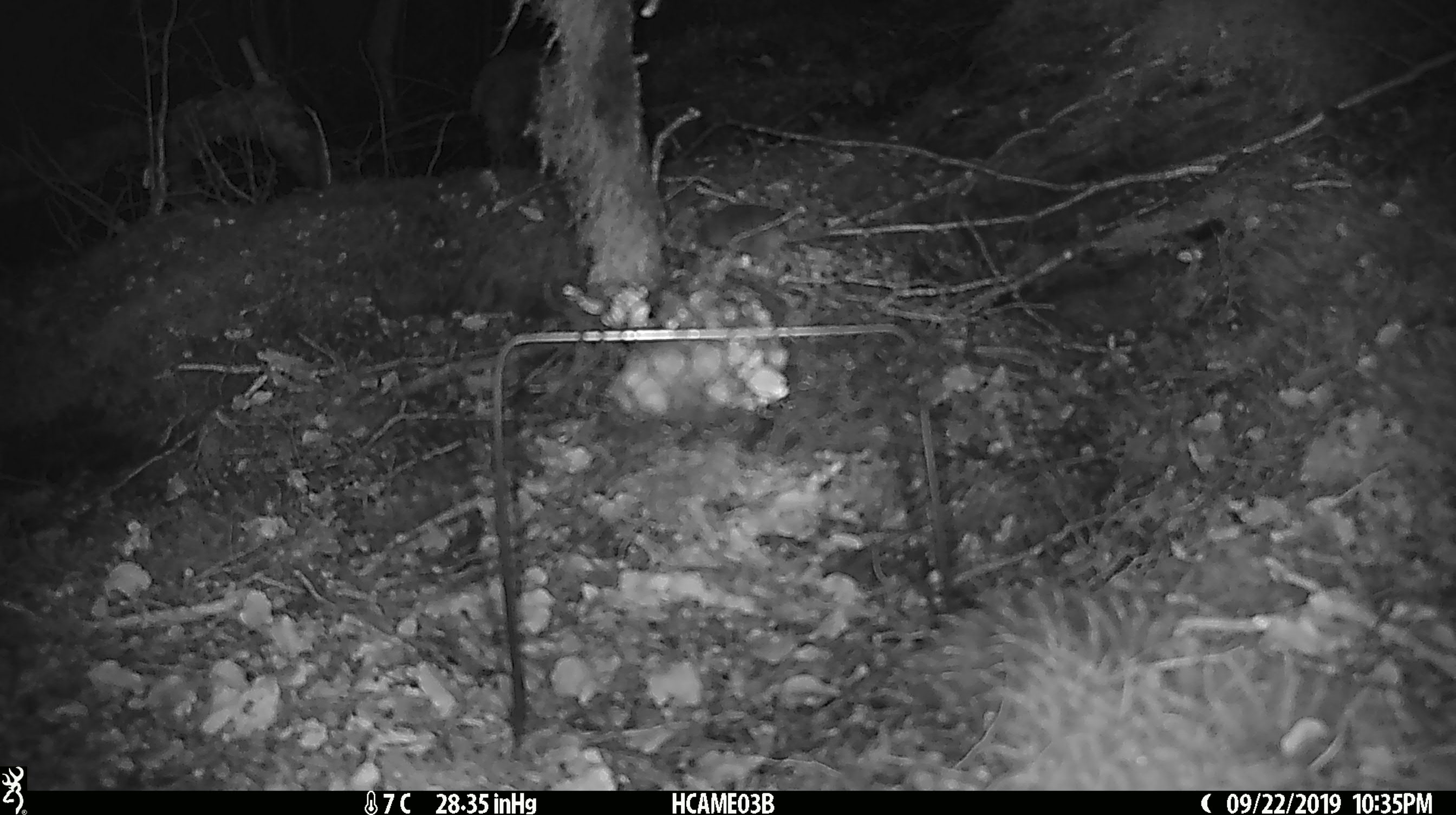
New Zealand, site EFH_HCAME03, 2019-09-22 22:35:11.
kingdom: Animalia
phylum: Chordata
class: Mammalia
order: Rodentia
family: Muridae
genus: Mus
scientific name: Mus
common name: mouse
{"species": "mouse (Mus)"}